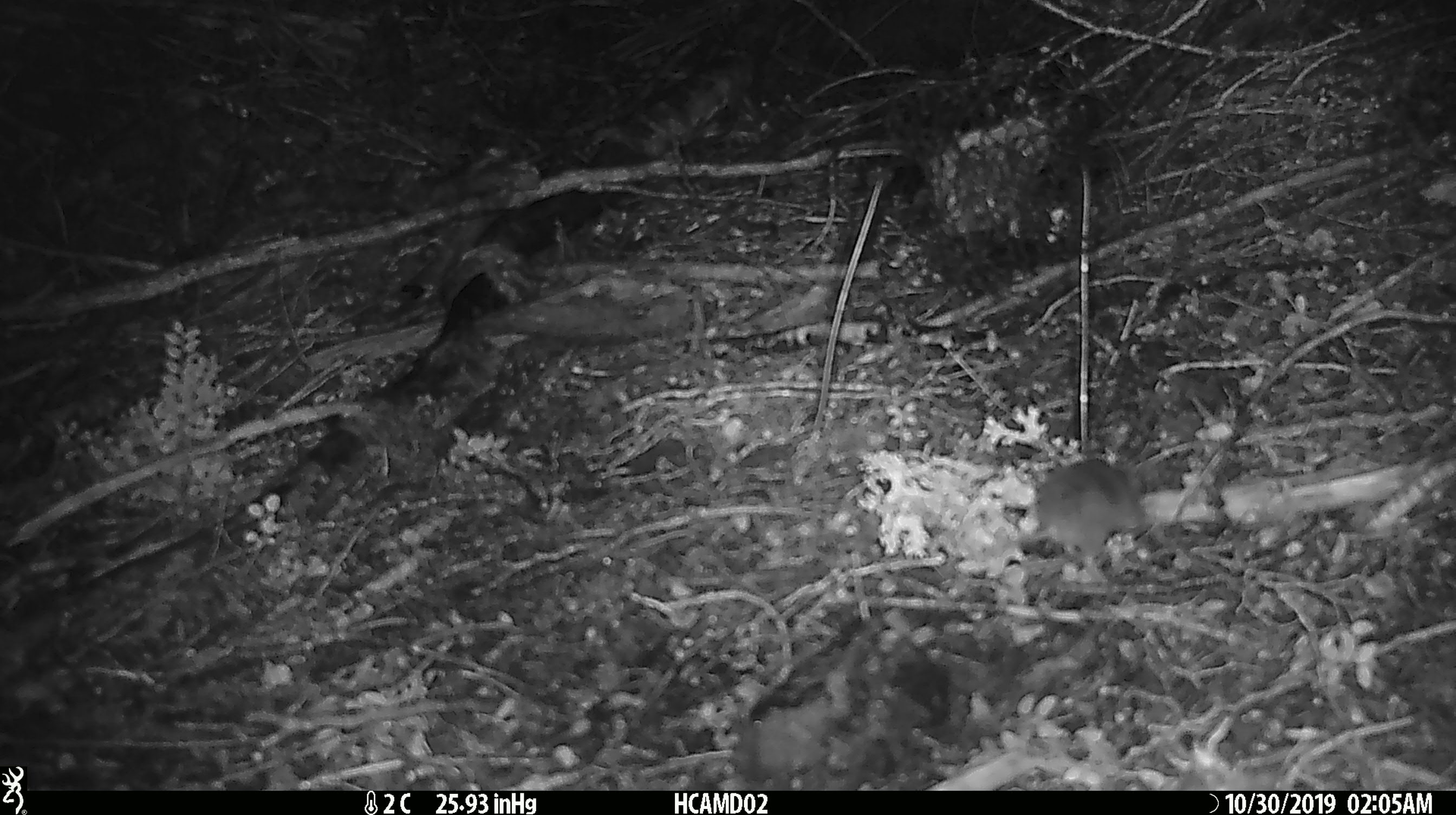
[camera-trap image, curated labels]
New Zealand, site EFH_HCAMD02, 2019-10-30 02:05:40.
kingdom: Animalia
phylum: Chordata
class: Mammalia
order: Rodentia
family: Muridae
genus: Mus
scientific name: Mus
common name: mouse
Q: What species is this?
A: Mouse (Mus).